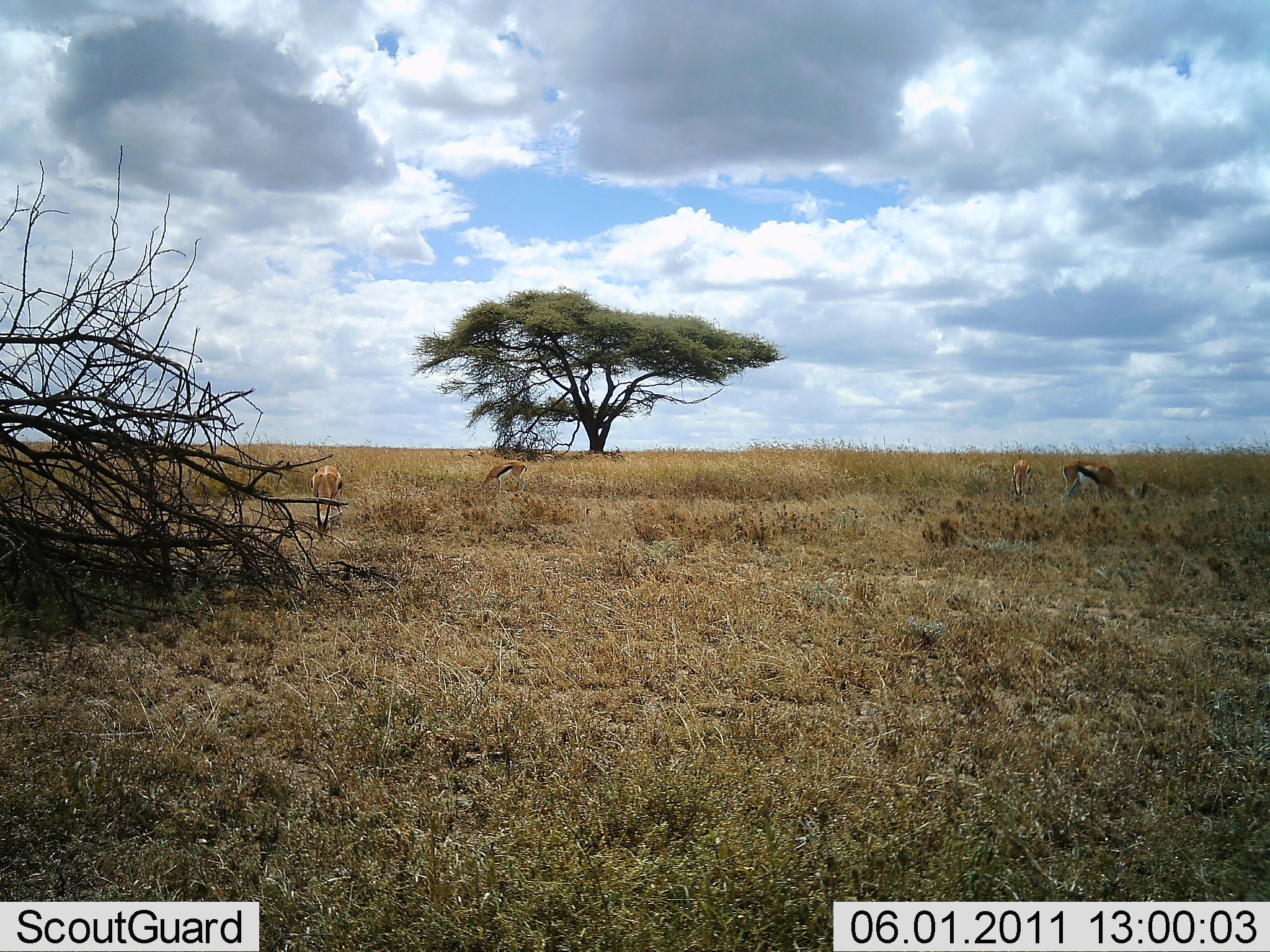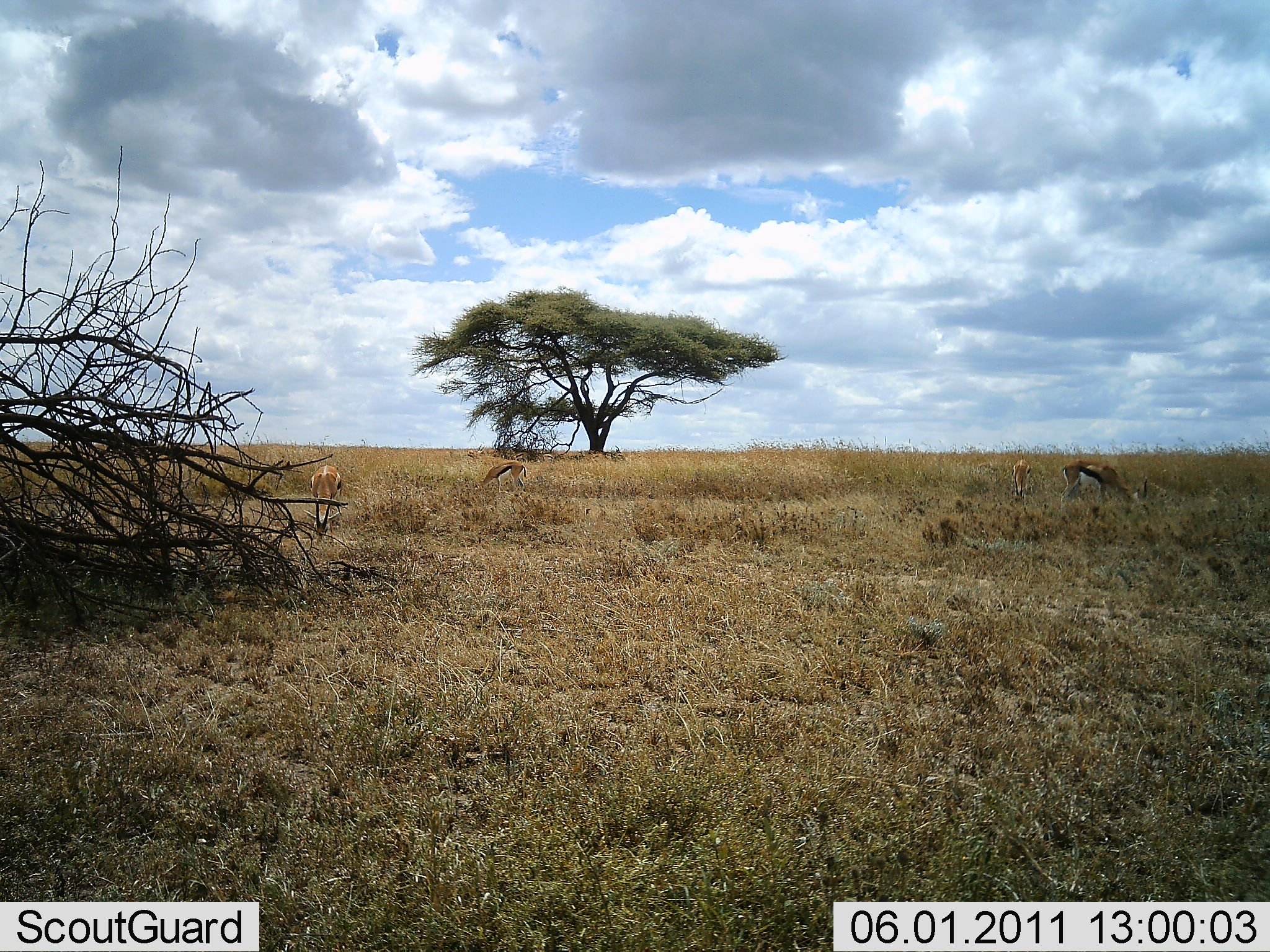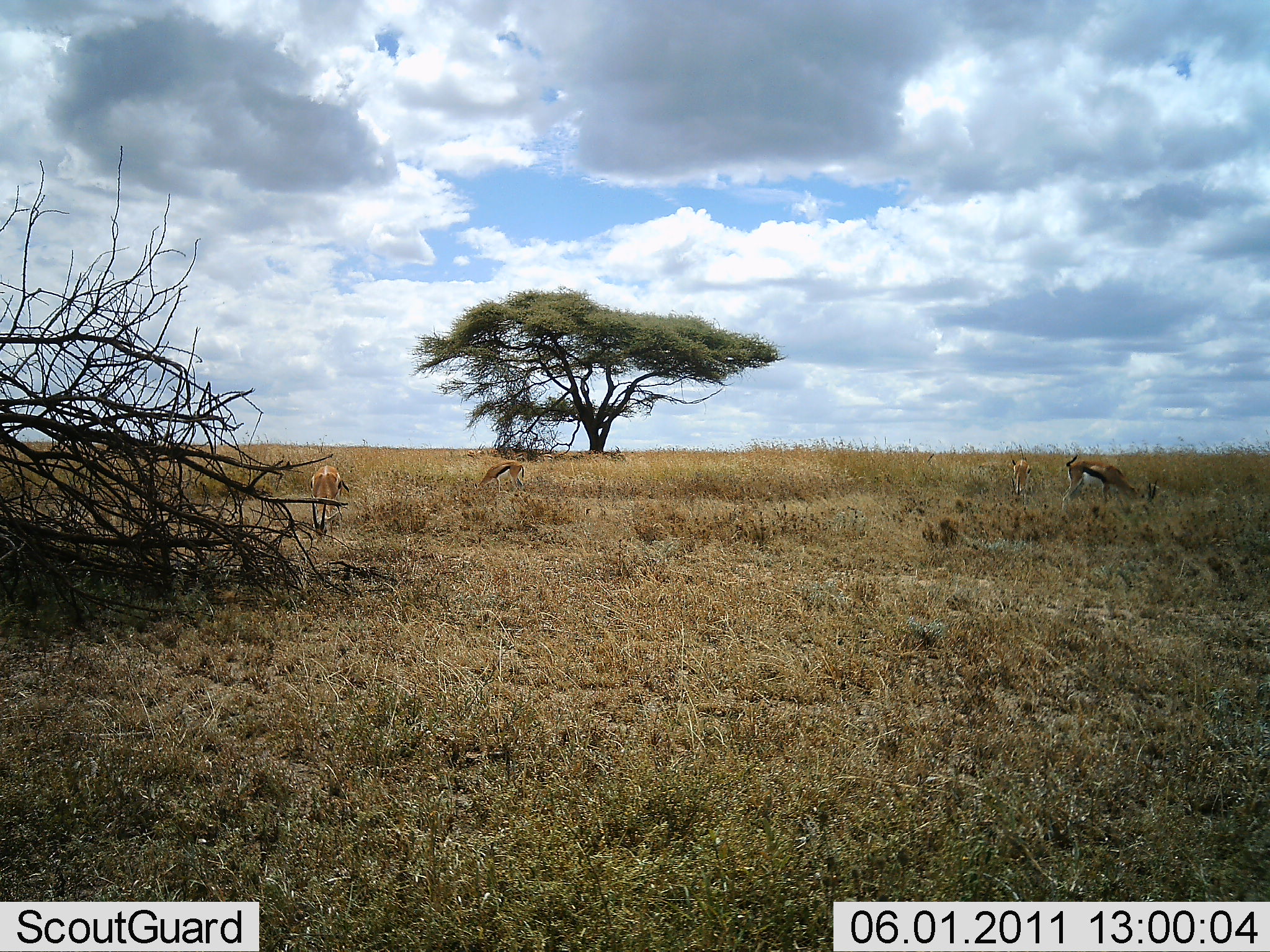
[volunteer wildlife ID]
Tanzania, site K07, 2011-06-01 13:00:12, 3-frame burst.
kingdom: Animalia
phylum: Chordata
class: Mammalia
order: Artiodactyla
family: Bovidae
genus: Eudorcas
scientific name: Eudorcas thomsonii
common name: thomson's gazelle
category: gazellethomsons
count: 4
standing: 30%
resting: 0%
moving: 0%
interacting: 0%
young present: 0%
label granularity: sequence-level